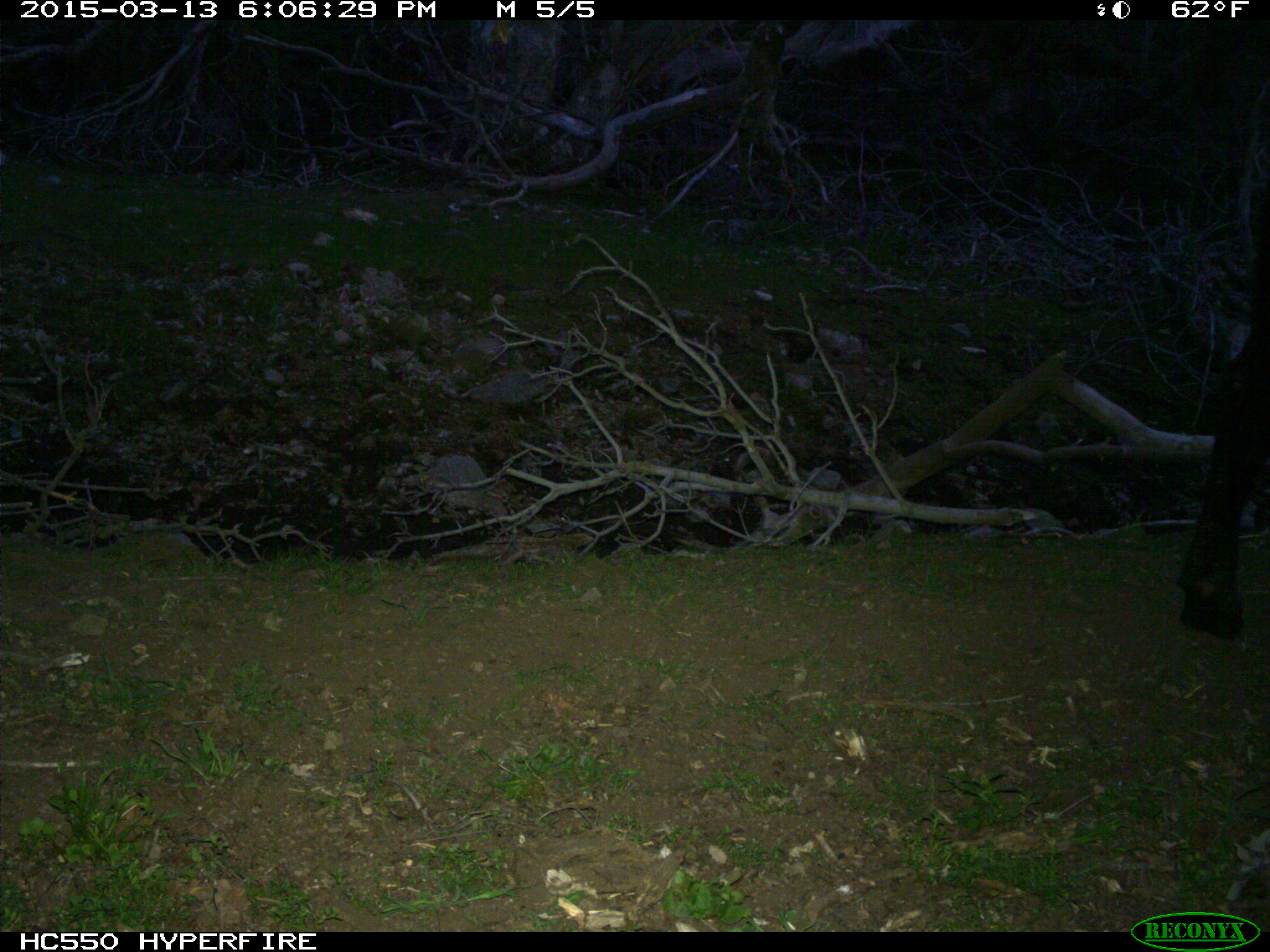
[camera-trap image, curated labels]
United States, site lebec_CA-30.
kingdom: Animalia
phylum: Chordata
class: Mammalia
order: Artiodactyla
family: Bovidae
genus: Bos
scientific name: Bos taurus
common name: domestic cow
Bos taurus (domestic cow).